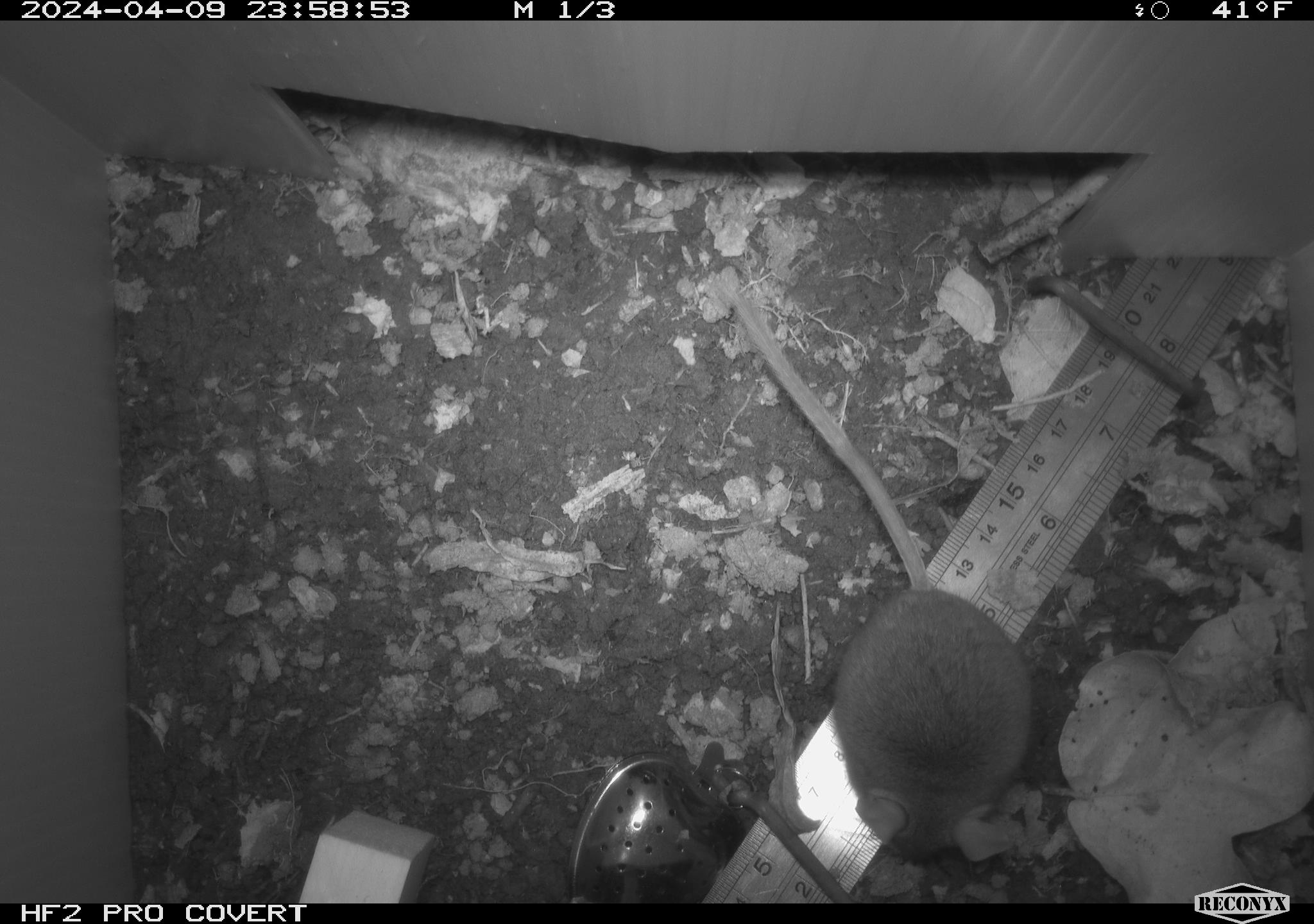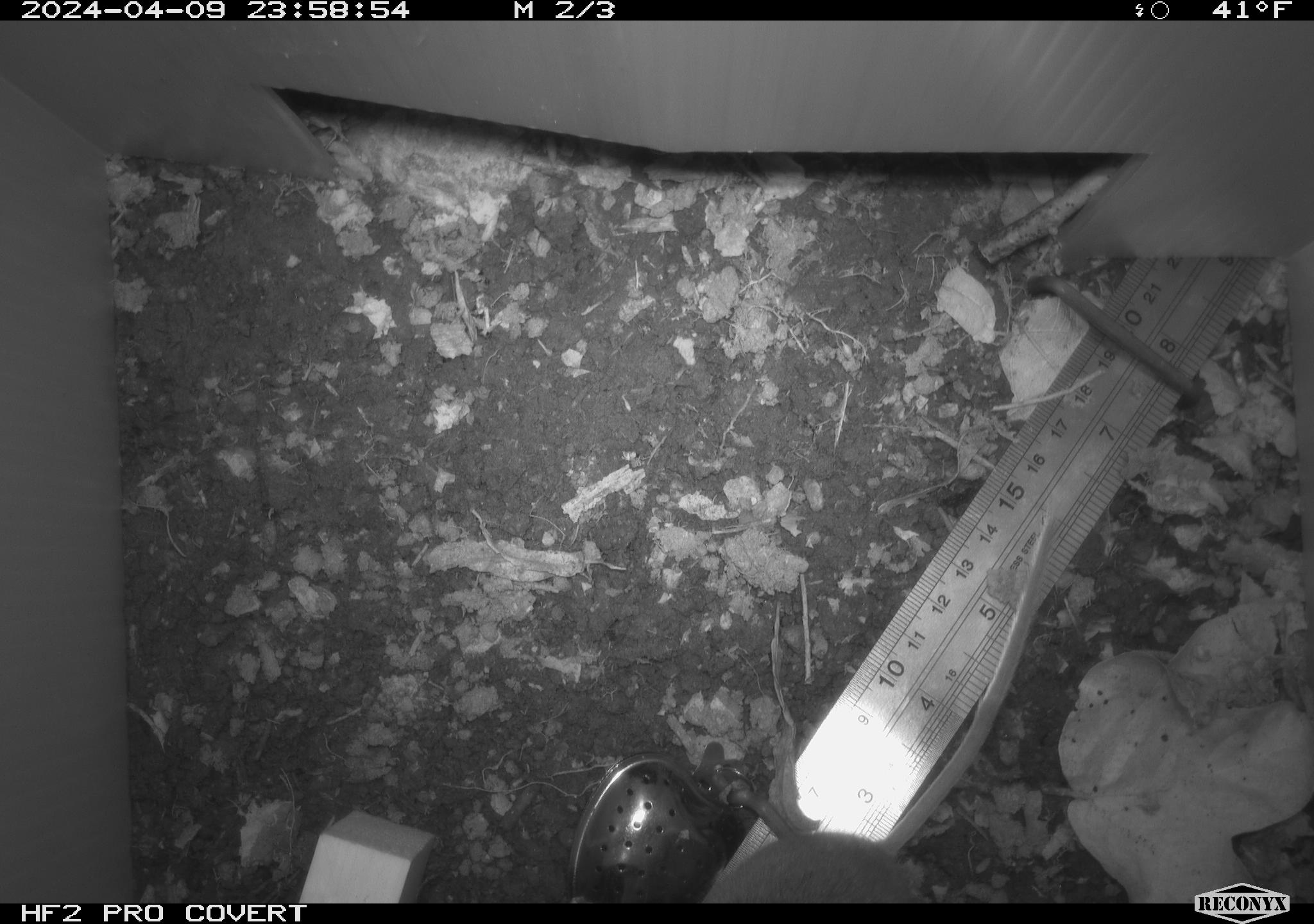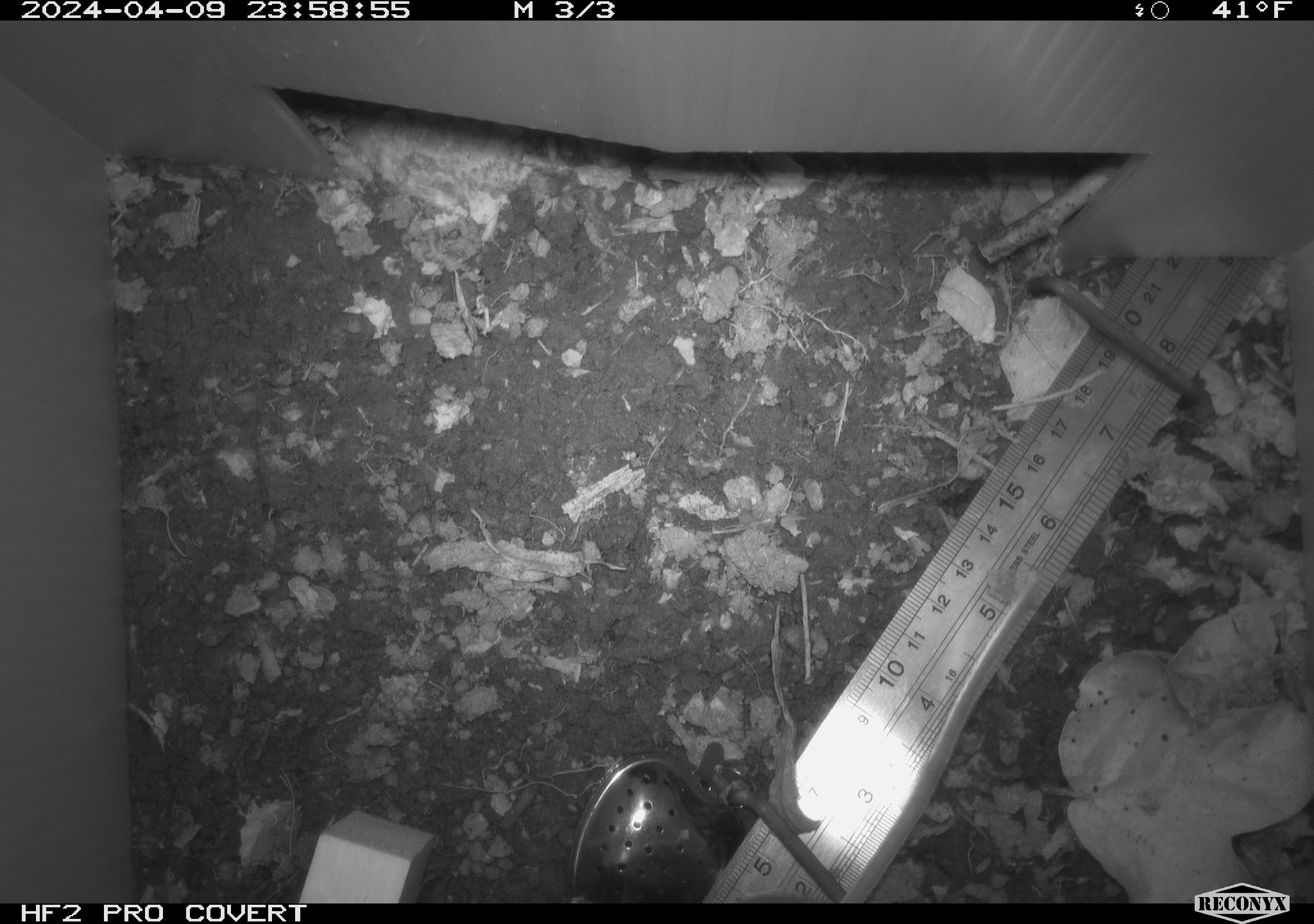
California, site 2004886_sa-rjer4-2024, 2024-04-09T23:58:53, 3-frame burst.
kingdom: Animalia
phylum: Chordata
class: Mammalia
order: Rodentia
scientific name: Rodentia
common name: woodrat or rat or mouse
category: woodrat or rat or mouse species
Woodrat or rat or mouse species (woodrat or rat or mouse) (Rodentia).